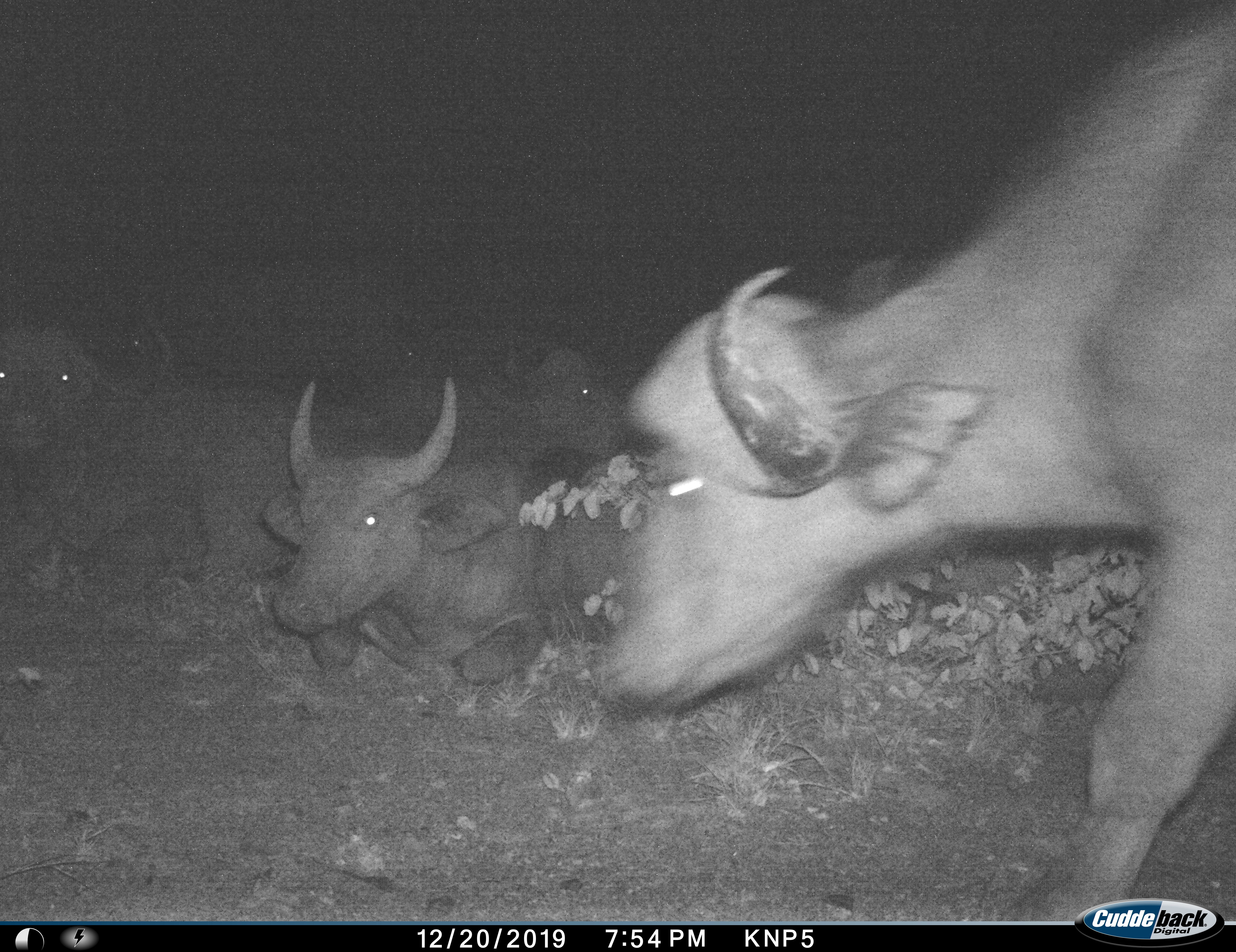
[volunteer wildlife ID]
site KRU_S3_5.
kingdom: Animalia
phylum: Chordata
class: Mammalia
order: Artiodactyla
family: Bovidae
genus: Syncerus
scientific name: Syncerus caffer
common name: african buffalo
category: buffalo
Buffalo (african buffalo) (Syncerus caffer), count 6. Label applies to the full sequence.